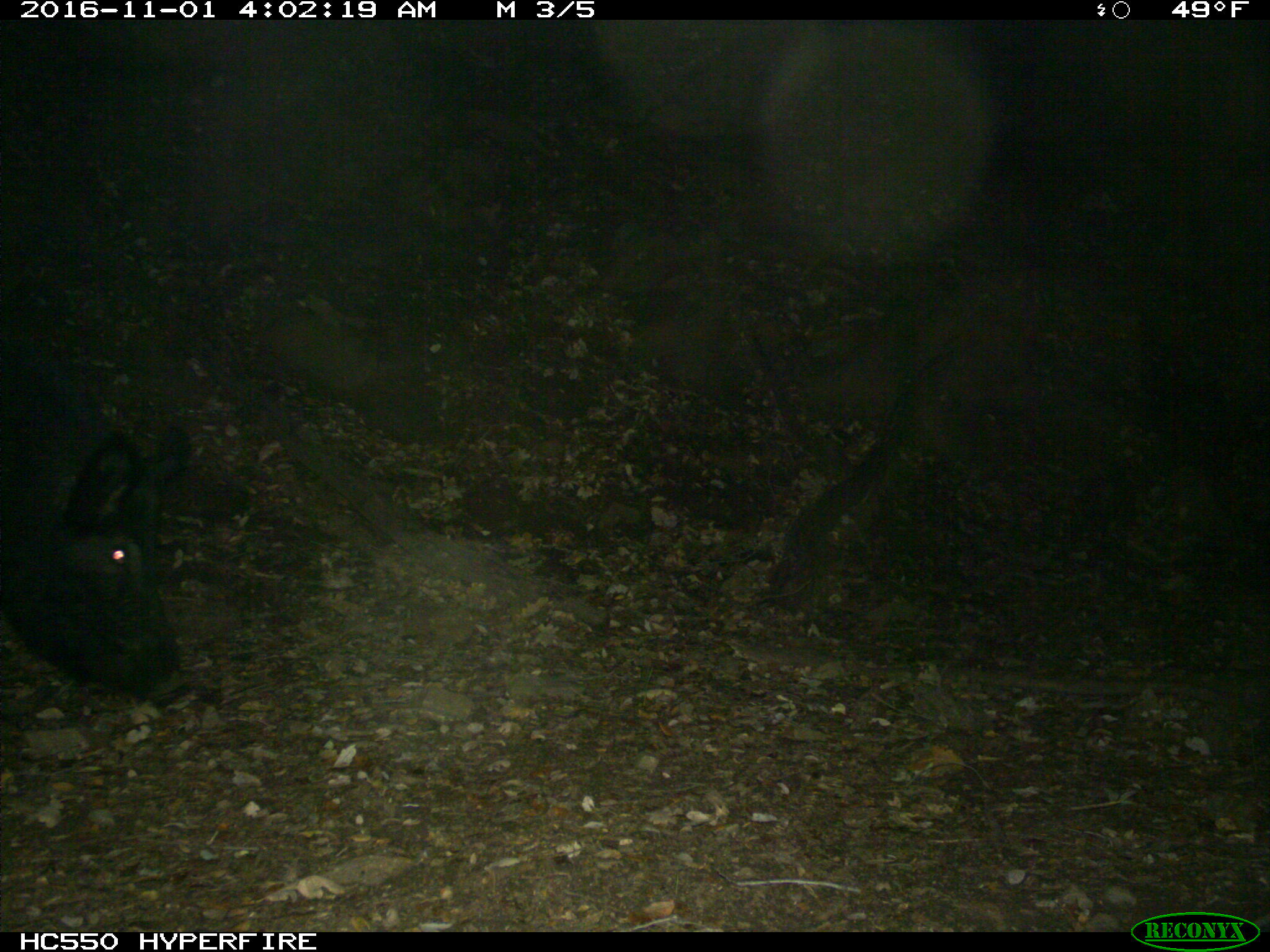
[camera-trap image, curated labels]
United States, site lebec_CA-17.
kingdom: Animalia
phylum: Chordata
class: Mammalia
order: Artiodactyla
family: Suidae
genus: Sus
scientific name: Sus scrofa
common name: wild boar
Sus scrofa (wild boar).